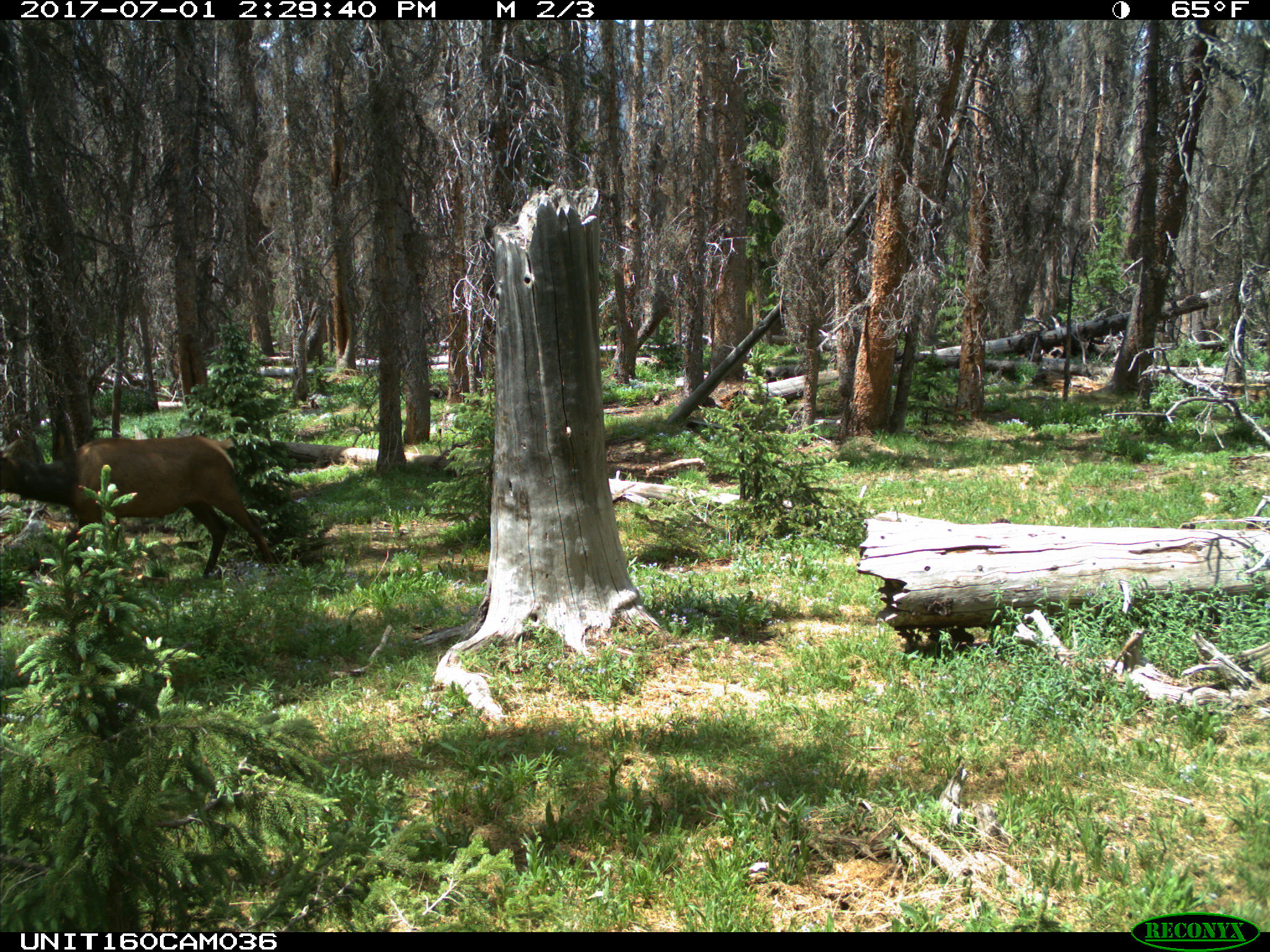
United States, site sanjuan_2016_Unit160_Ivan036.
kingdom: Animalia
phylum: Chordata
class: Mammalia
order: Artiodactyla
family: Cervidae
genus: Cervus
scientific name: Cervus elaphus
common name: red deer